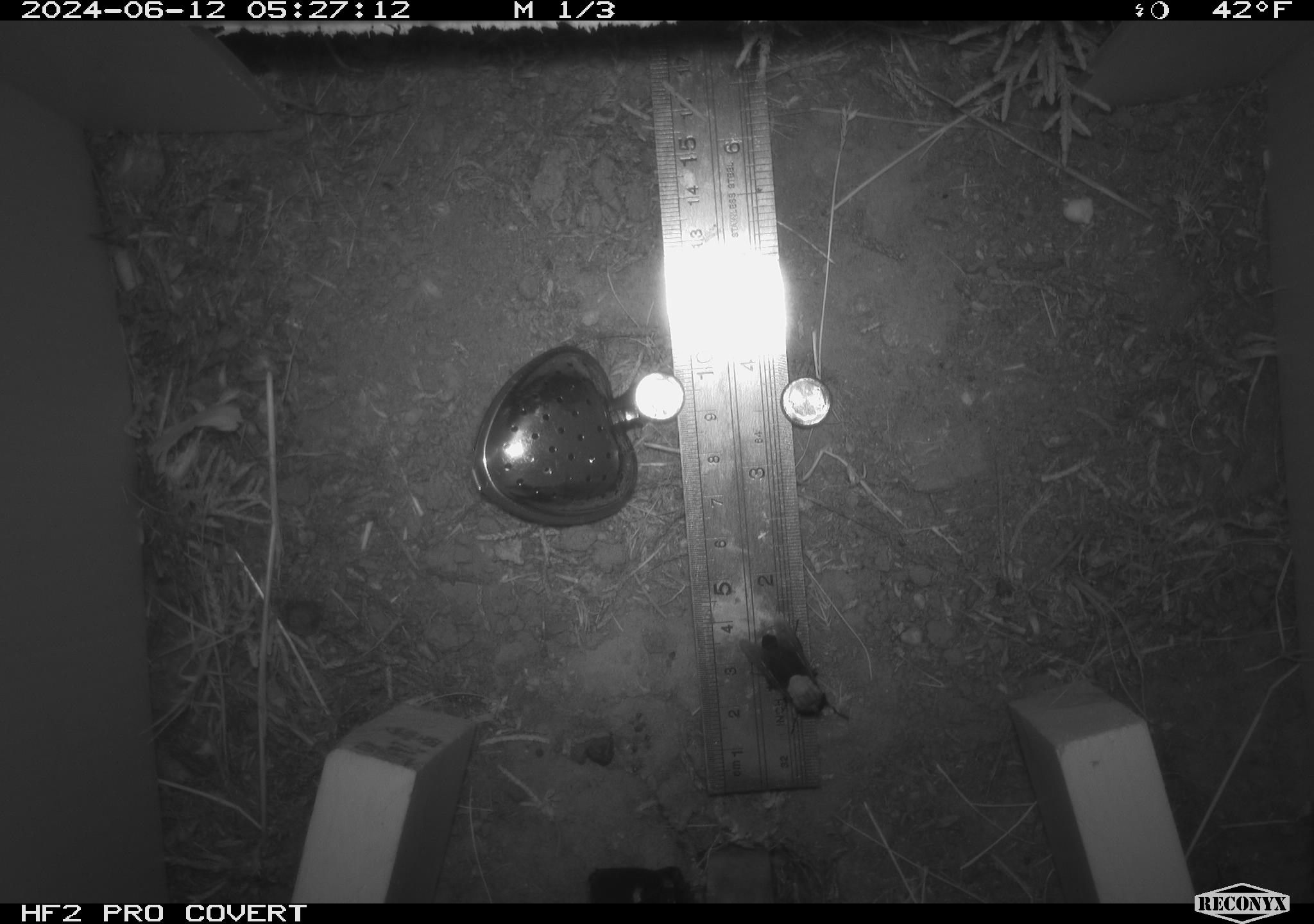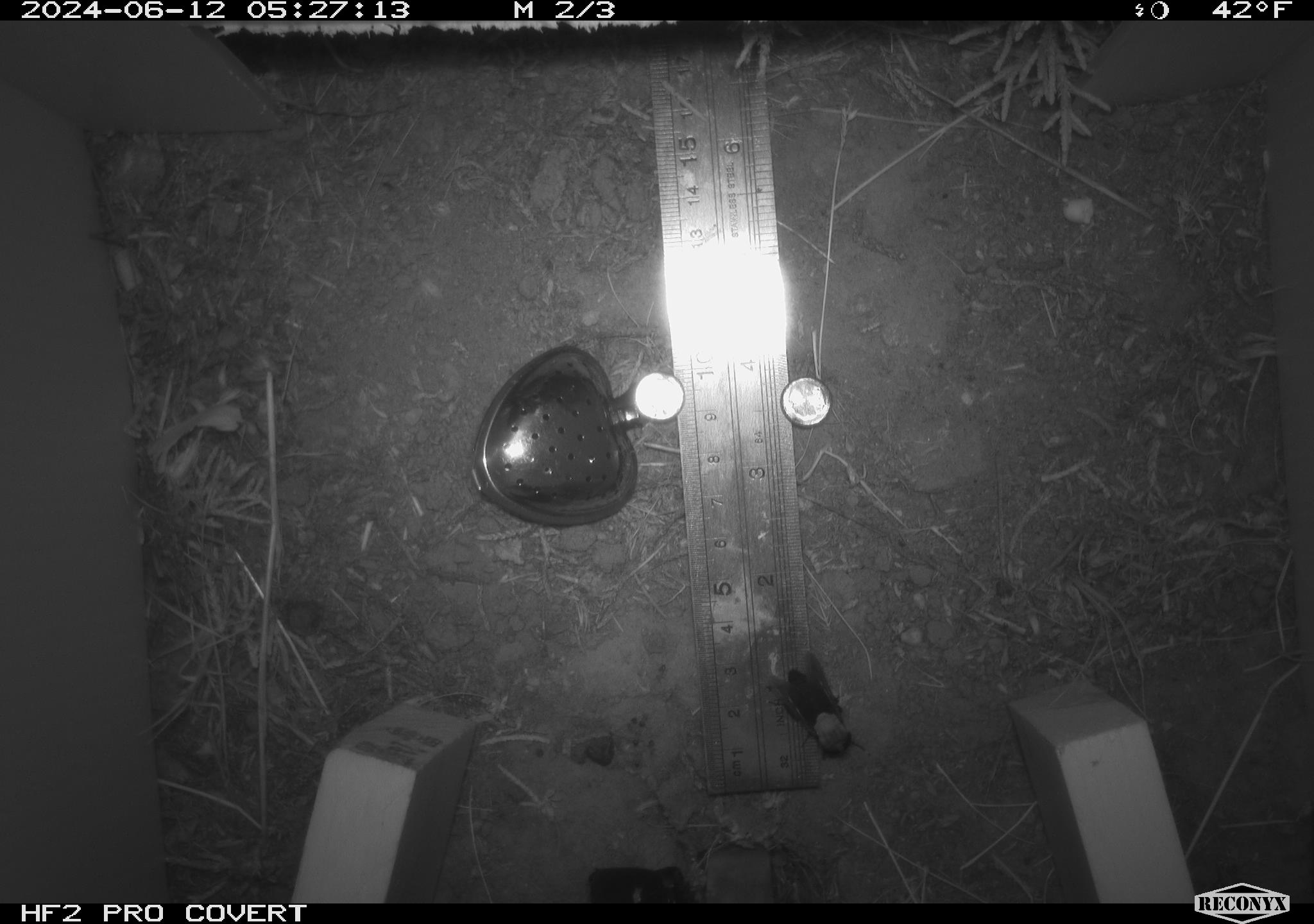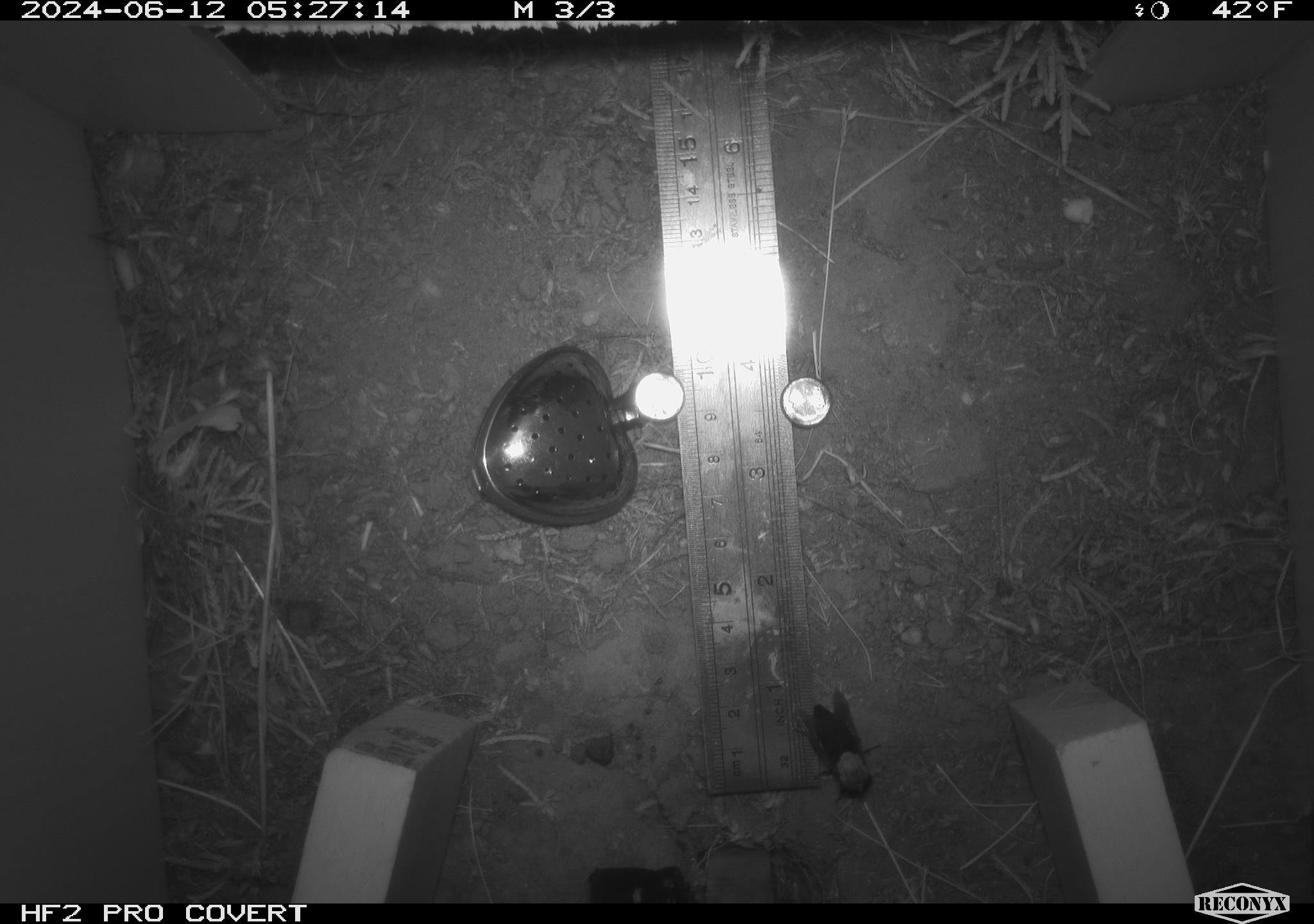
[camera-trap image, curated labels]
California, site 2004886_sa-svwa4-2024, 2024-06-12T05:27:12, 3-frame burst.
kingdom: Animalia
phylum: Arthropoda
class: Insecta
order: Hymenoptera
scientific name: Hymenoptera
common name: ants, bees, wasps, and sawflies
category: hymenoptera order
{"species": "hymenoptera order (ants, bees, wasps, and sawflies) (Hymenoptera)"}